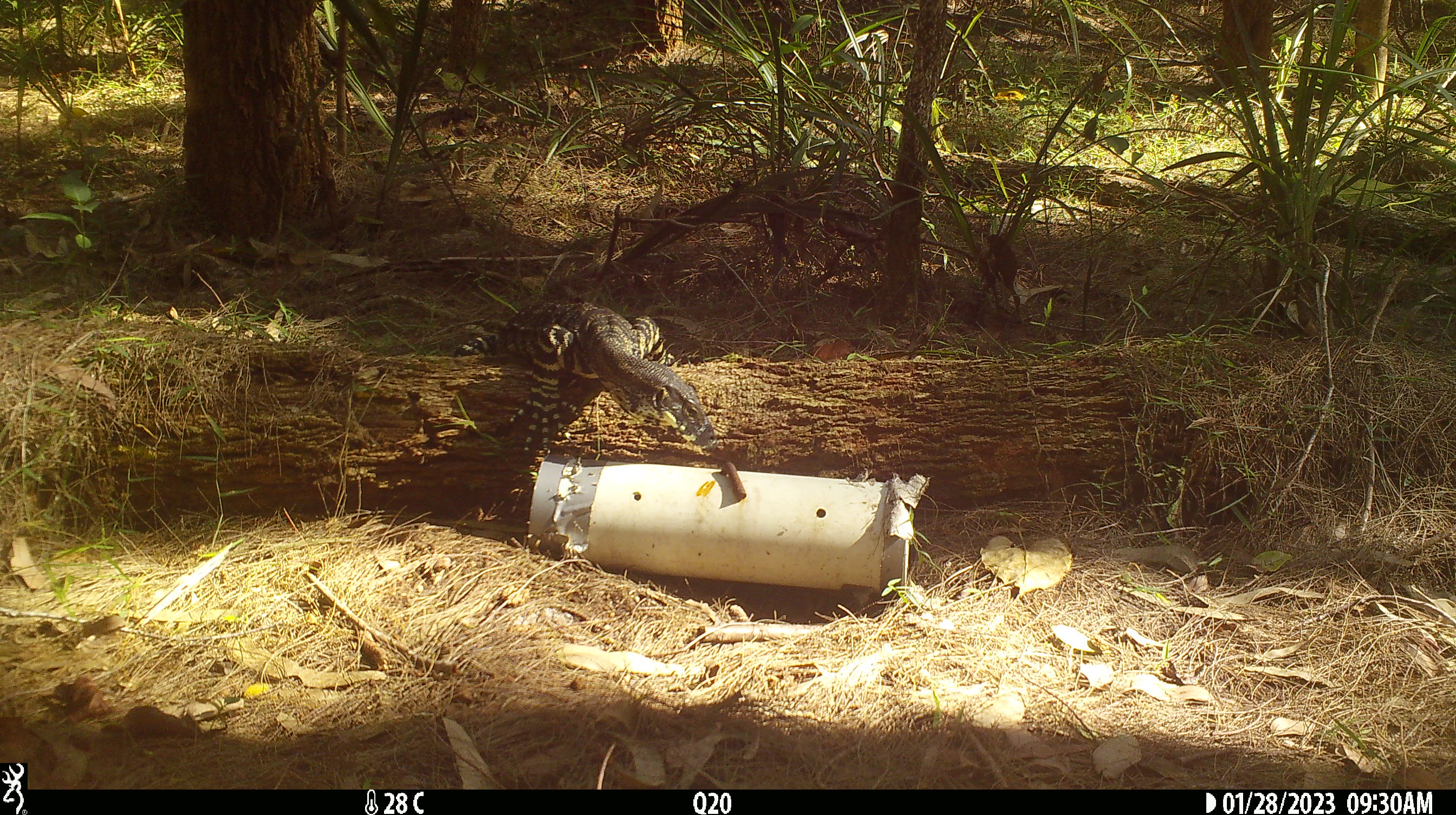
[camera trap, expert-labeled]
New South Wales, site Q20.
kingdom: Animalia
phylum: Chordata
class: Reptilia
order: Squamata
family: Varanidae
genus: Varanus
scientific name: Varanus varius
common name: lace monitor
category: goanna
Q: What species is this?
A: Goanna (lace monitor) (Varanus varius).